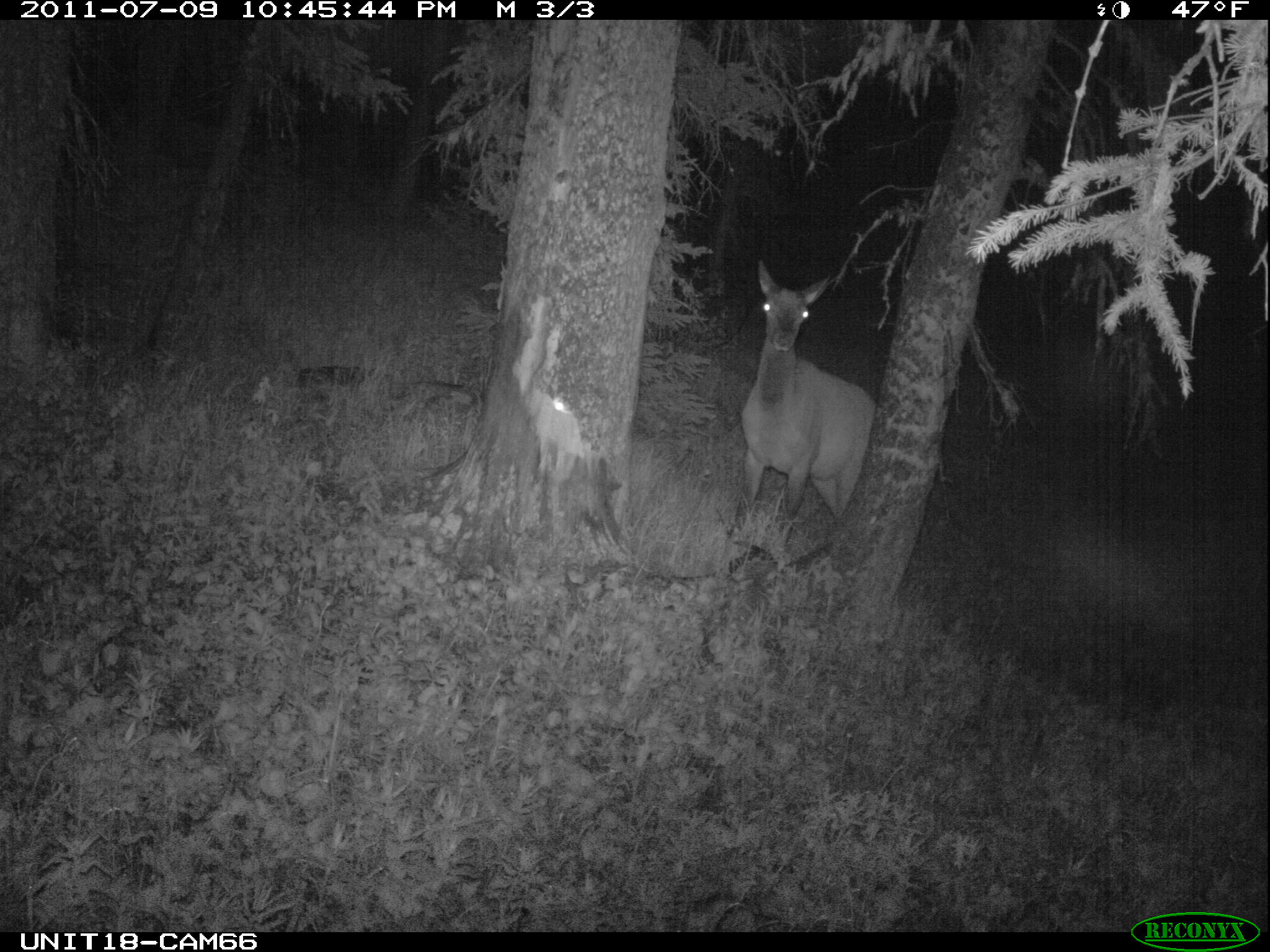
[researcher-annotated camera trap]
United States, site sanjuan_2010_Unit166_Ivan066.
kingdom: Animalia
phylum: Chordata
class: Mammalia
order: Artiodactyla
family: Cervidae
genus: Cervus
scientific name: Cervus elaphus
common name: red deer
Cervus elaphus (red deer).